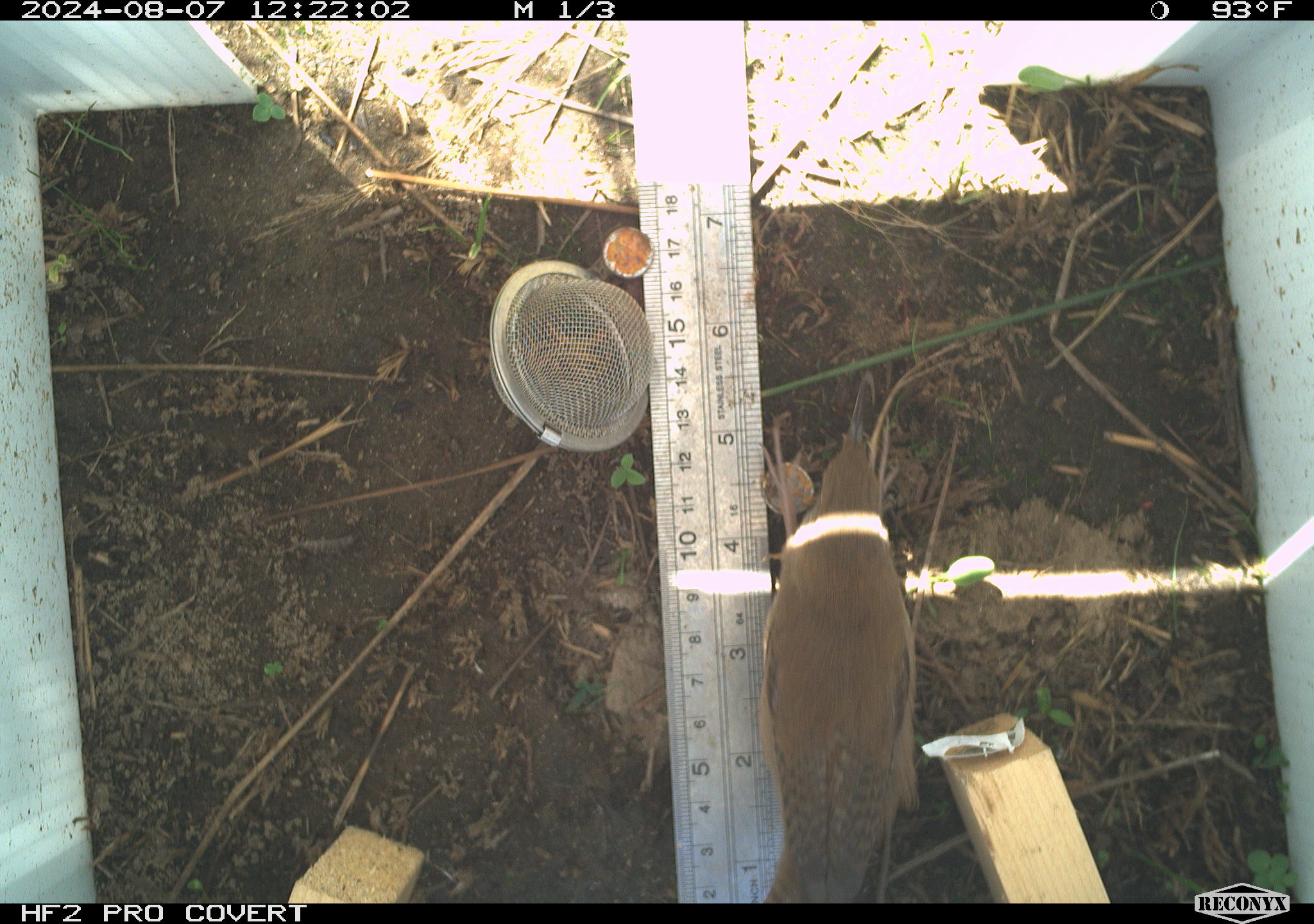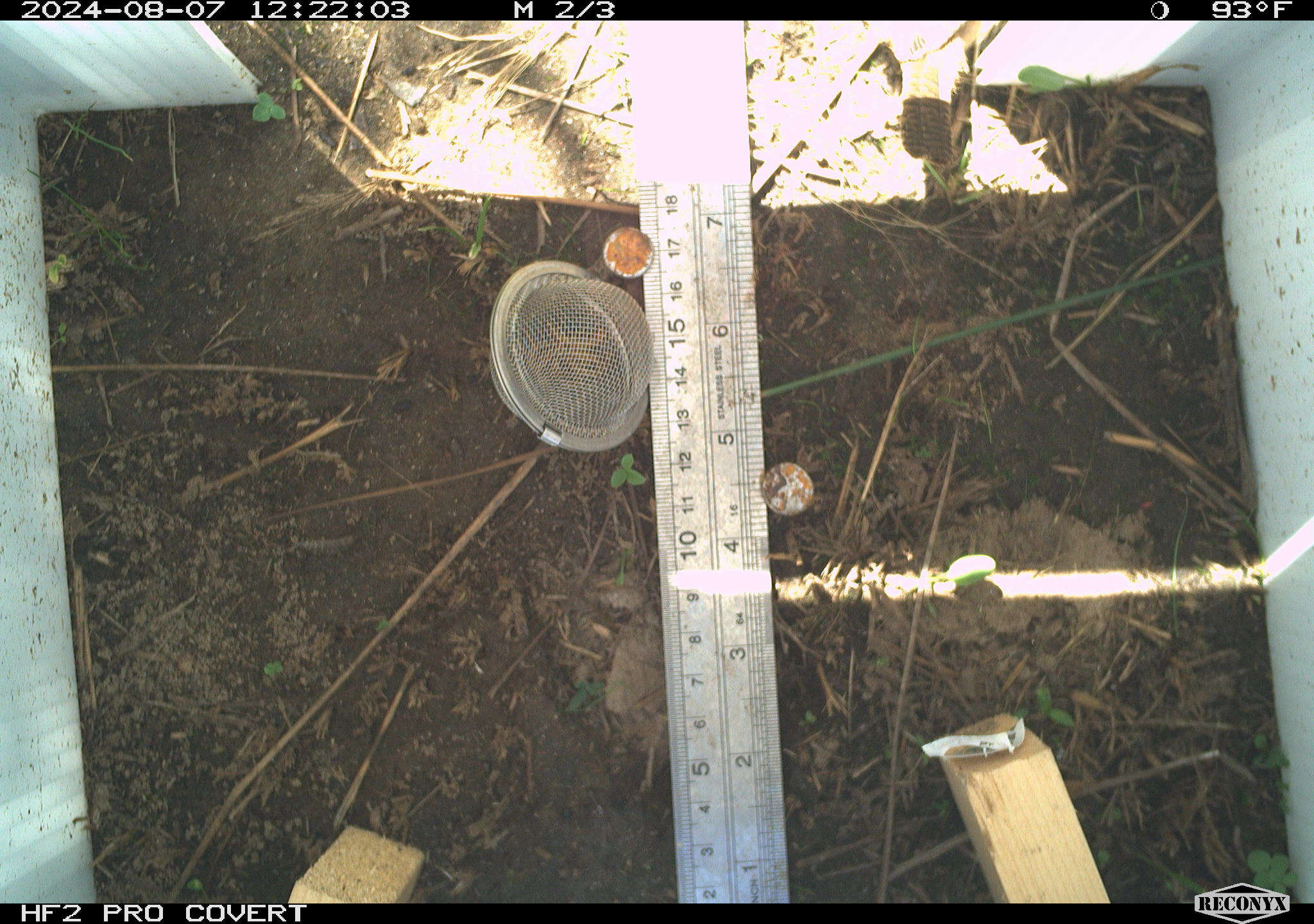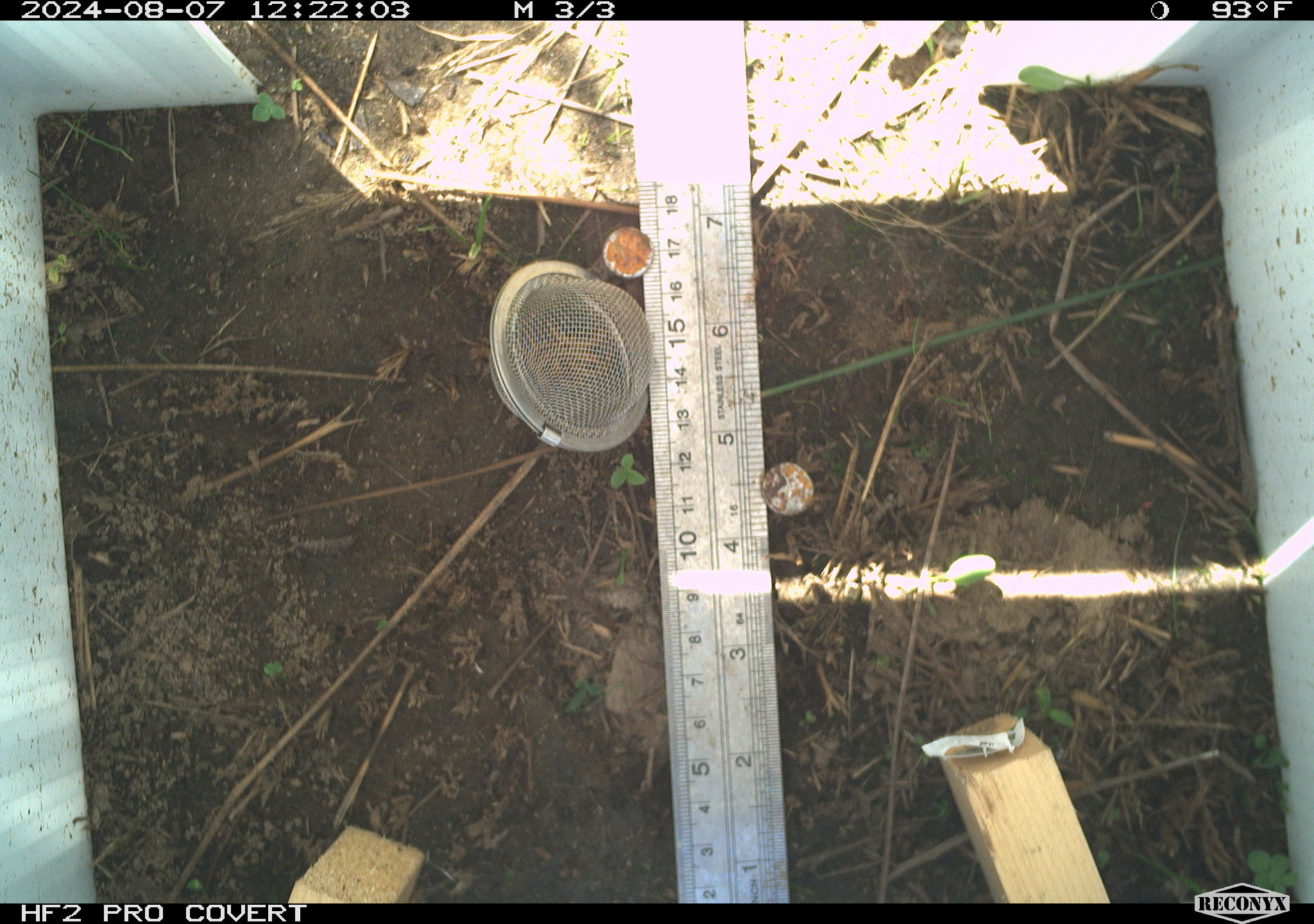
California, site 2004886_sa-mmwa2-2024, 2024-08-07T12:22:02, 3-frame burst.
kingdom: Animalia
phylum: Chordata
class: Aves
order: Passeriformes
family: Troglodytidae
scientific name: Troglodytidae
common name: wren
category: troglodytidae family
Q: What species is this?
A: Troglodytidae family (wren) (Troglodytidae).